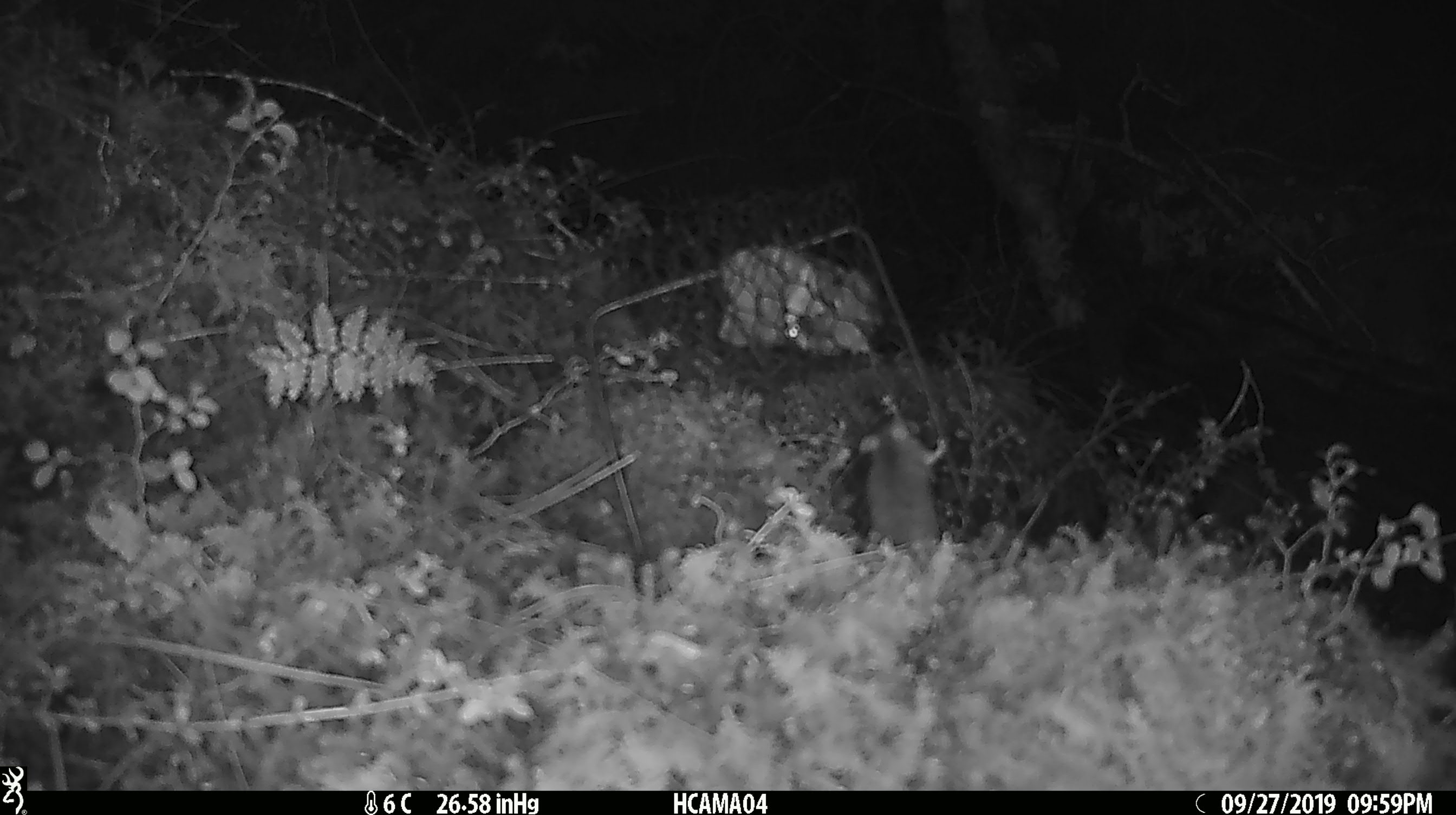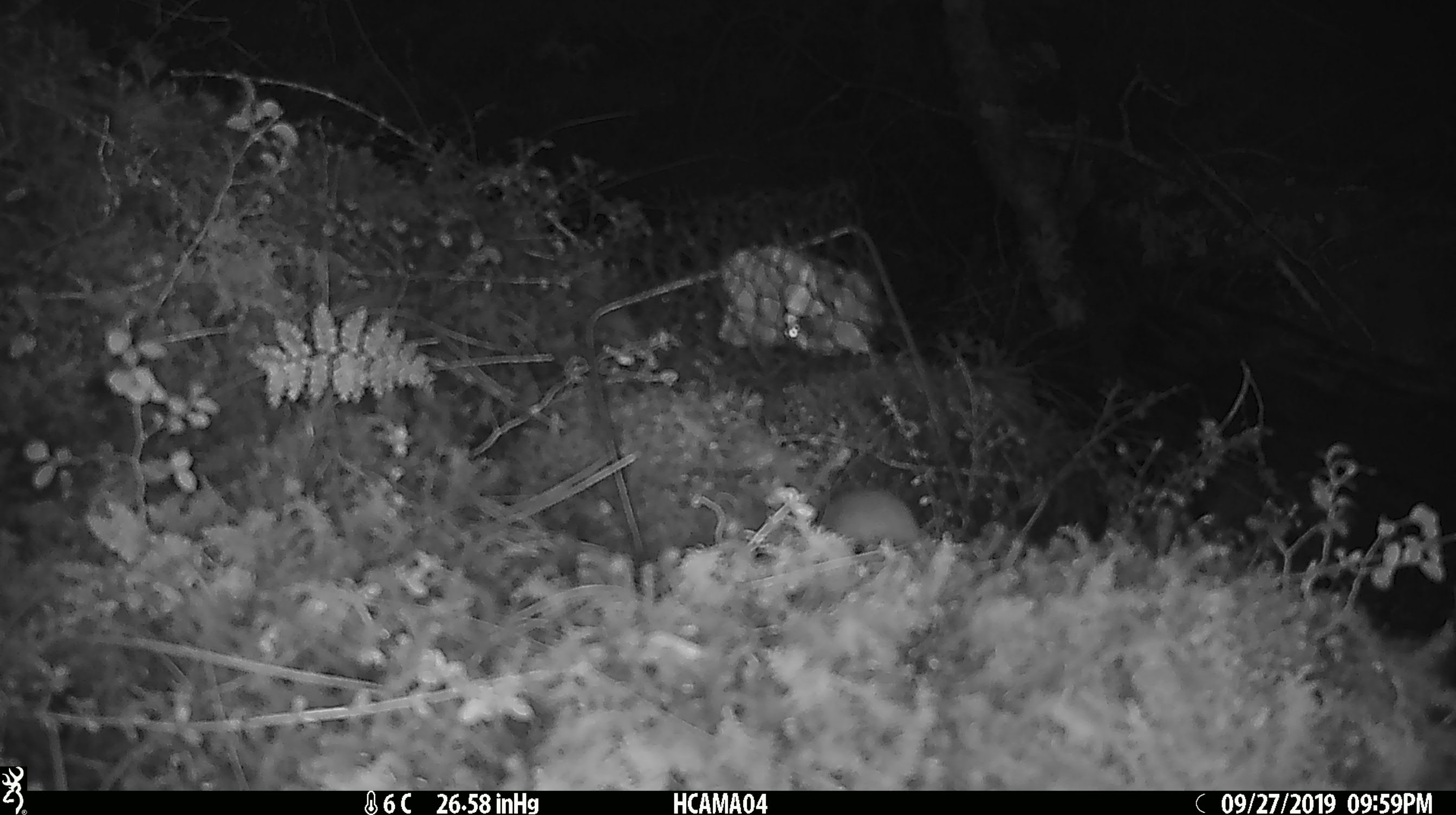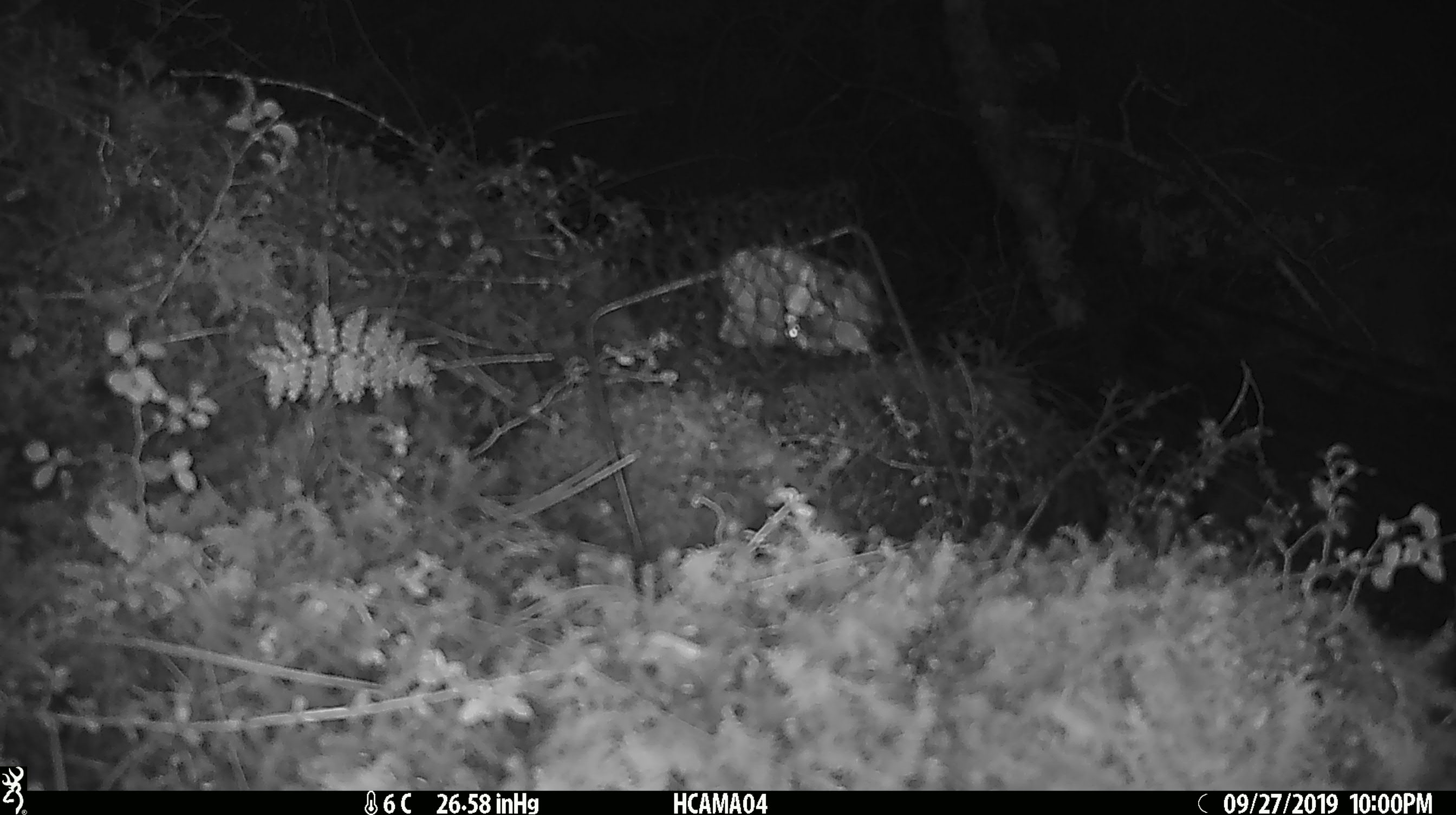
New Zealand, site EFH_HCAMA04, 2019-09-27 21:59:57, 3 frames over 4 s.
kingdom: Animalia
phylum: Chordata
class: Mammalia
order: Rodentia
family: Muridae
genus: Mus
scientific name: Mus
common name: mouse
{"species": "mouse (Mus)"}